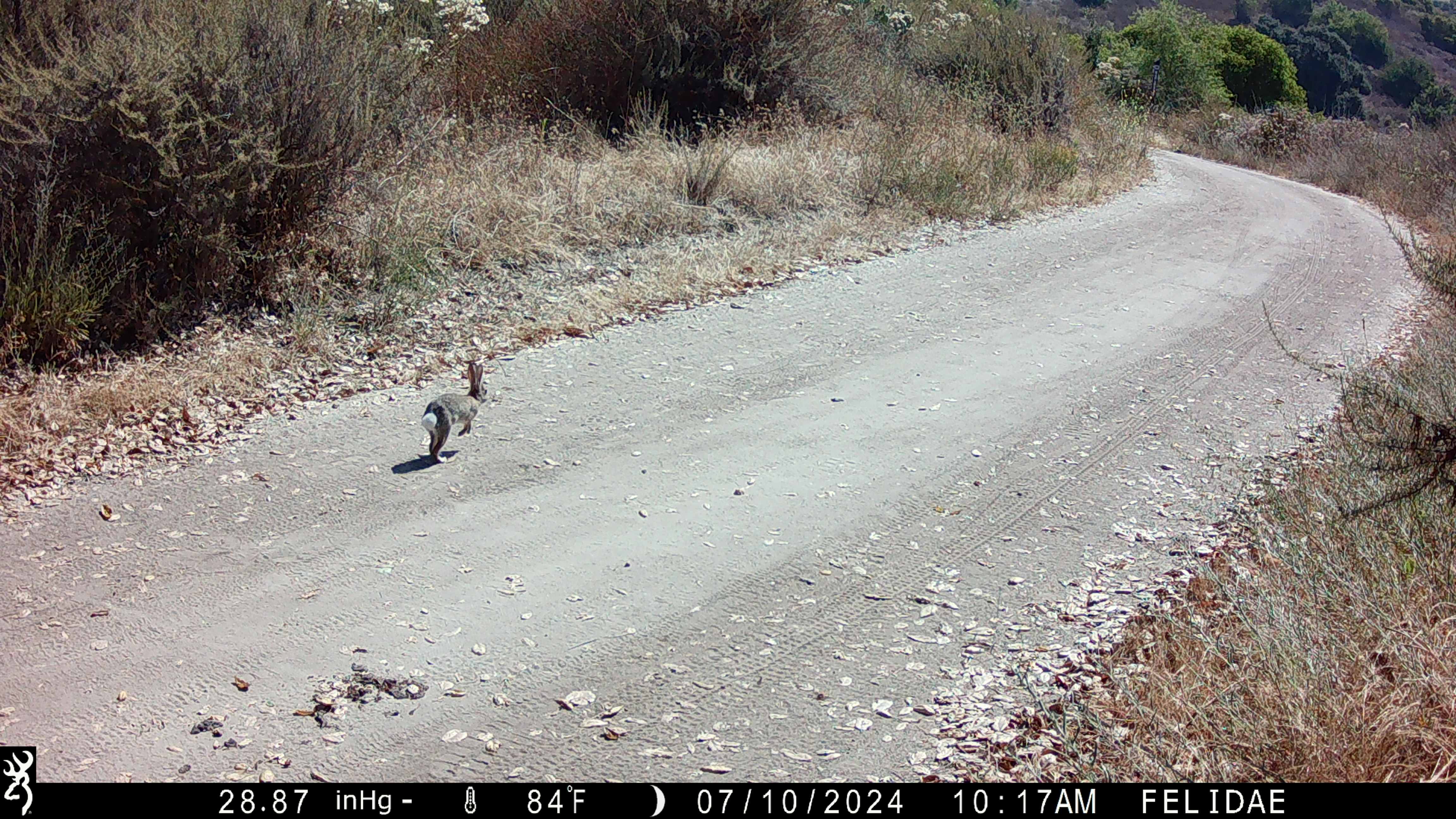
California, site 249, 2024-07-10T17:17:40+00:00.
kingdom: Animalia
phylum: Chordata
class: Mammalia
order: Lagomorpha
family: Leporidae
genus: Sylvilagus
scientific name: Sylvilagus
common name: cottontail rabbit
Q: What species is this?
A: Cottontail rabbit (Sylvilagus).